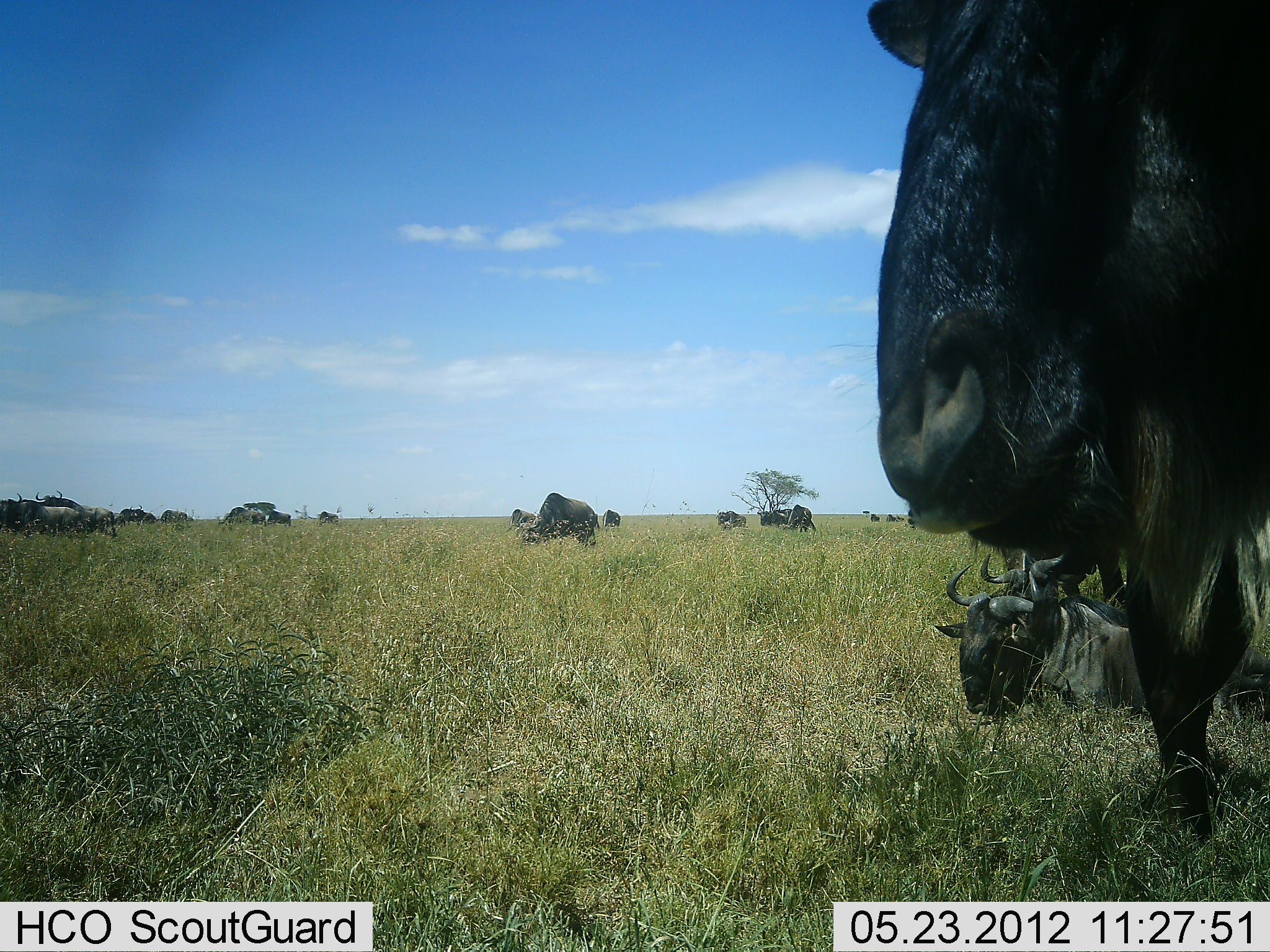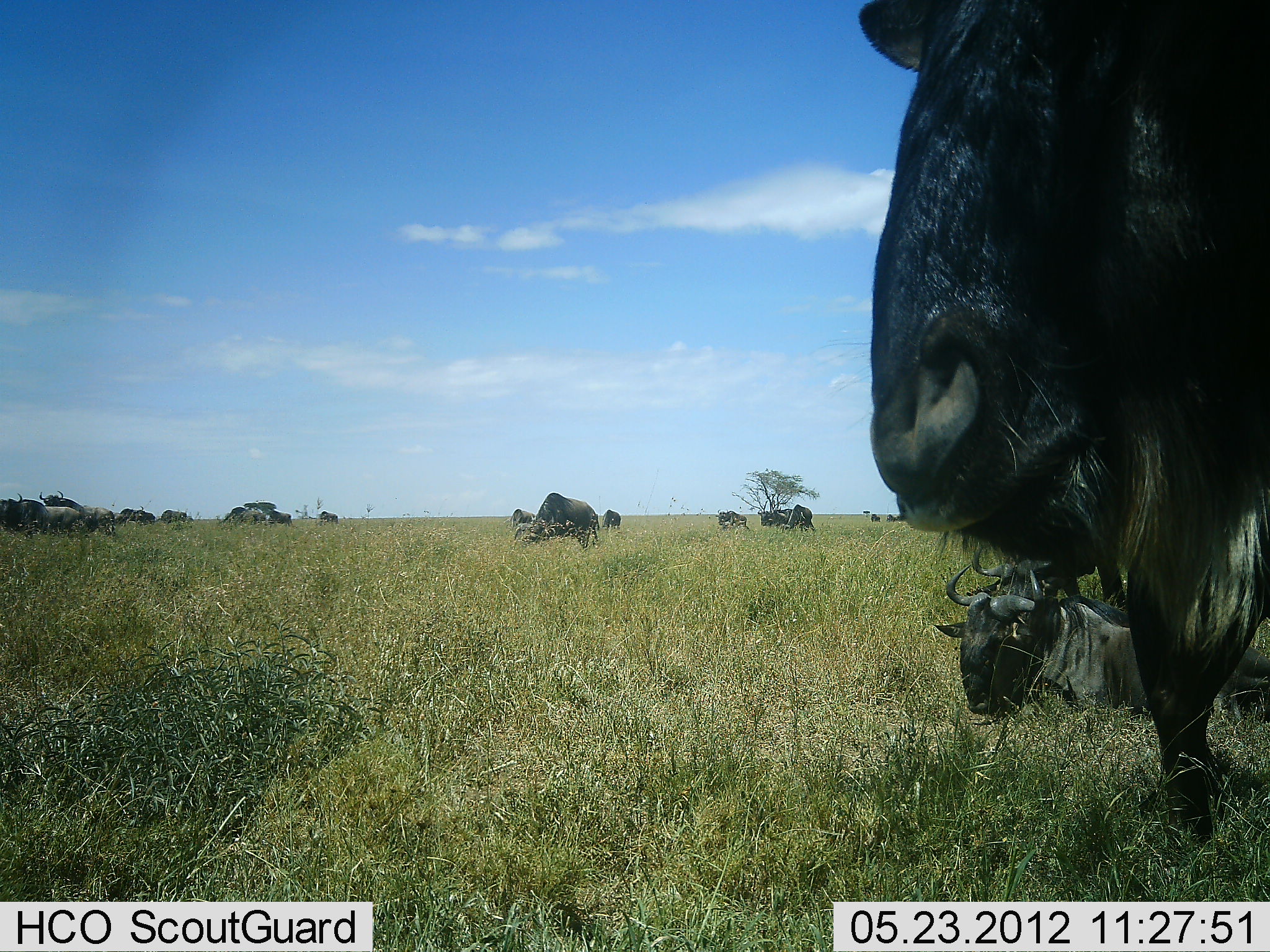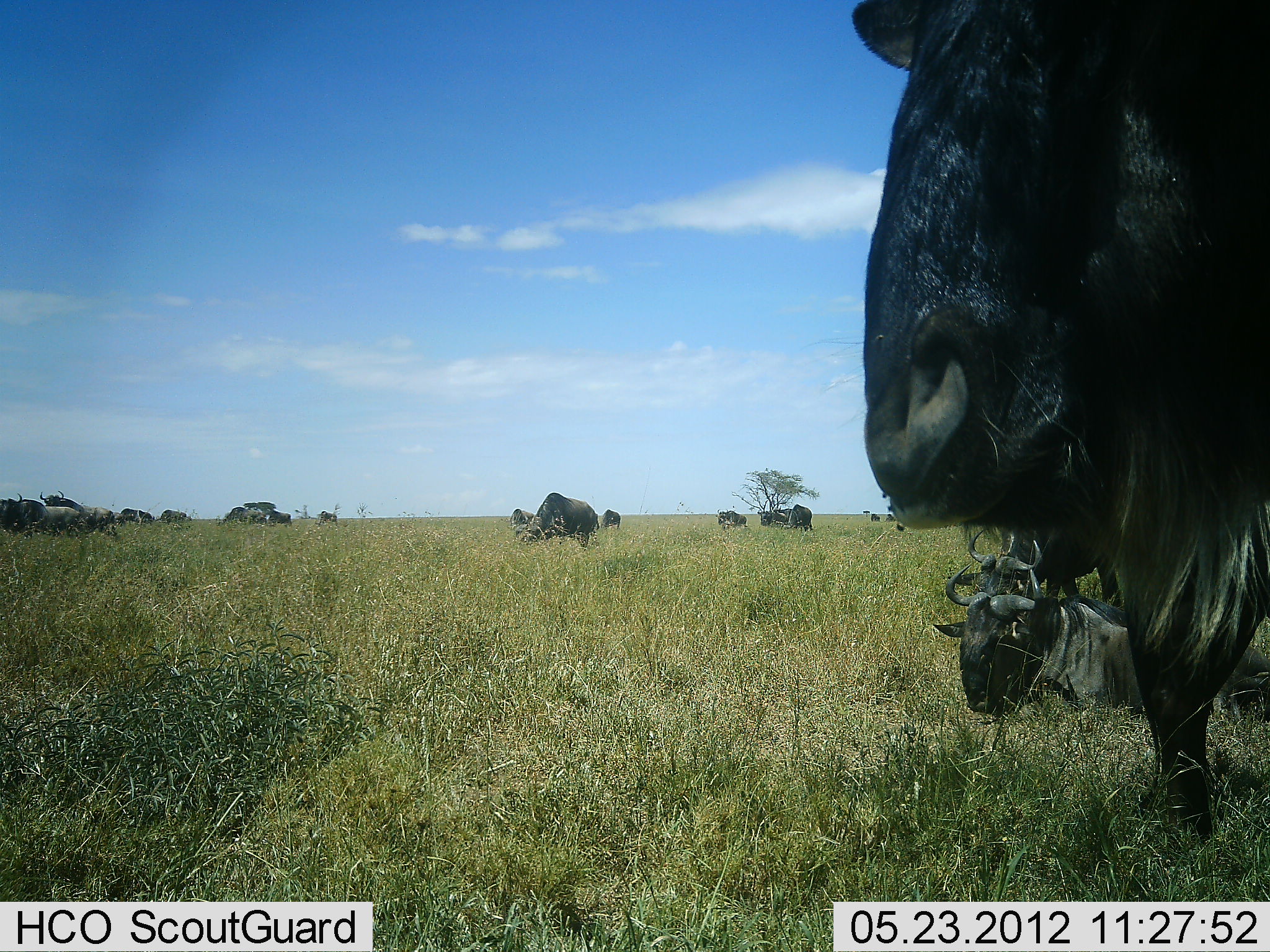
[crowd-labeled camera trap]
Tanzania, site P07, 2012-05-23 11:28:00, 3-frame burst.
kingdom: Animalia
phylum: Chordata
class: Mammalia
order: Artiodactyla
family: Bovidae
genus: Connochaetes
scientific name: Connochaetes taurinus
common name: blue wildebeest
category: wildebeest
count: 11-50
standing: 81%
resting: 88%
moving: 12%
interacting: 6%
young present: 0%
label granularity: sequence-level